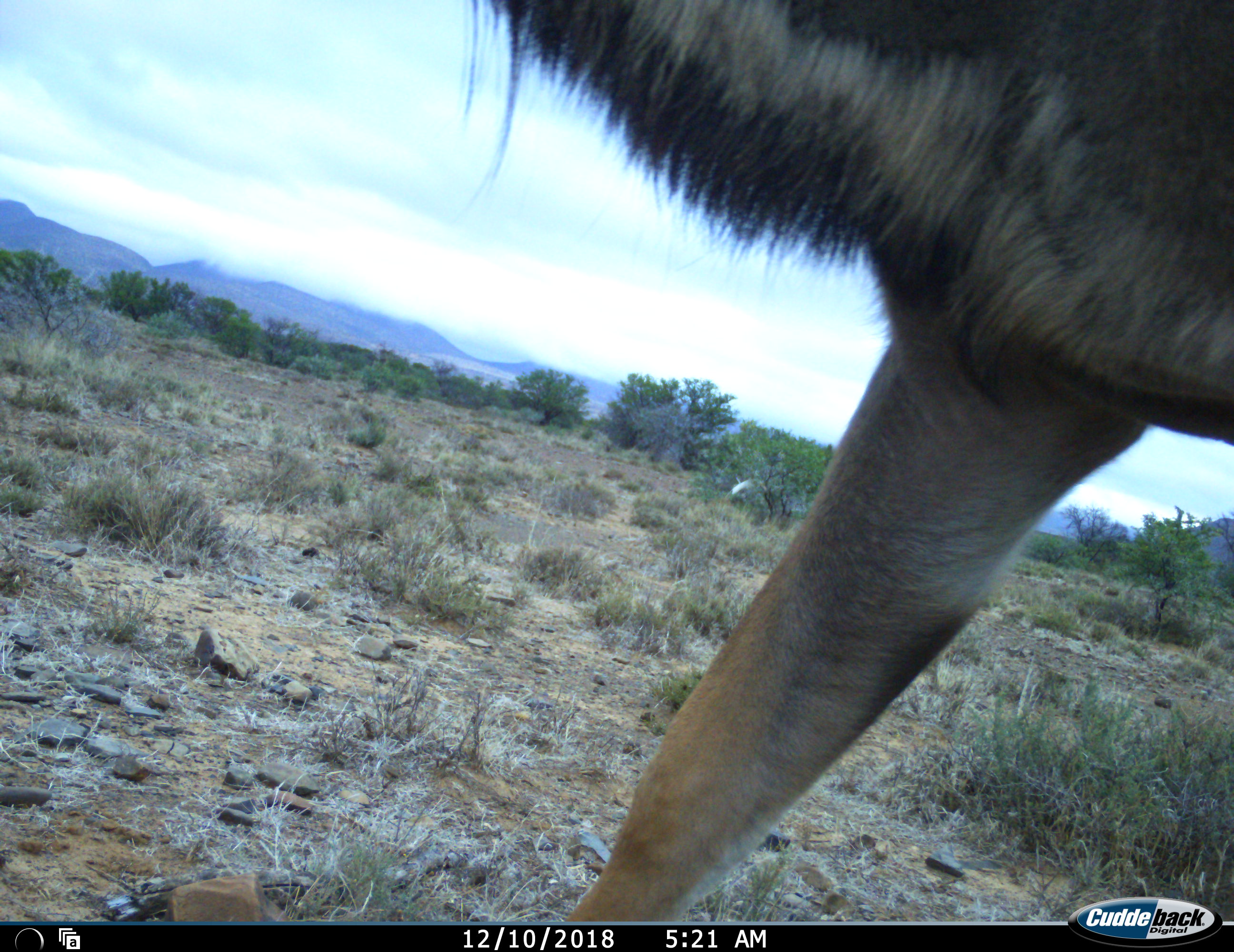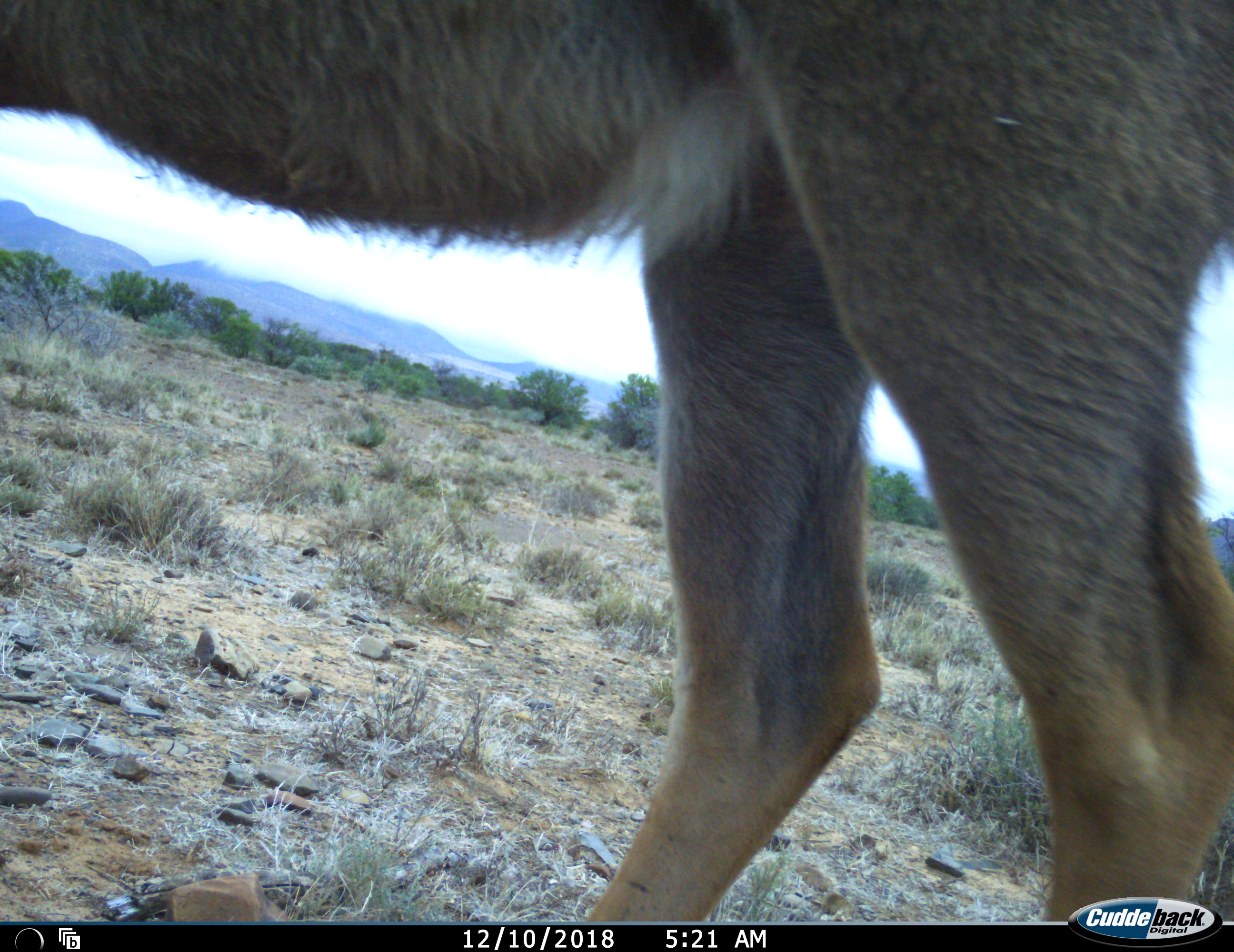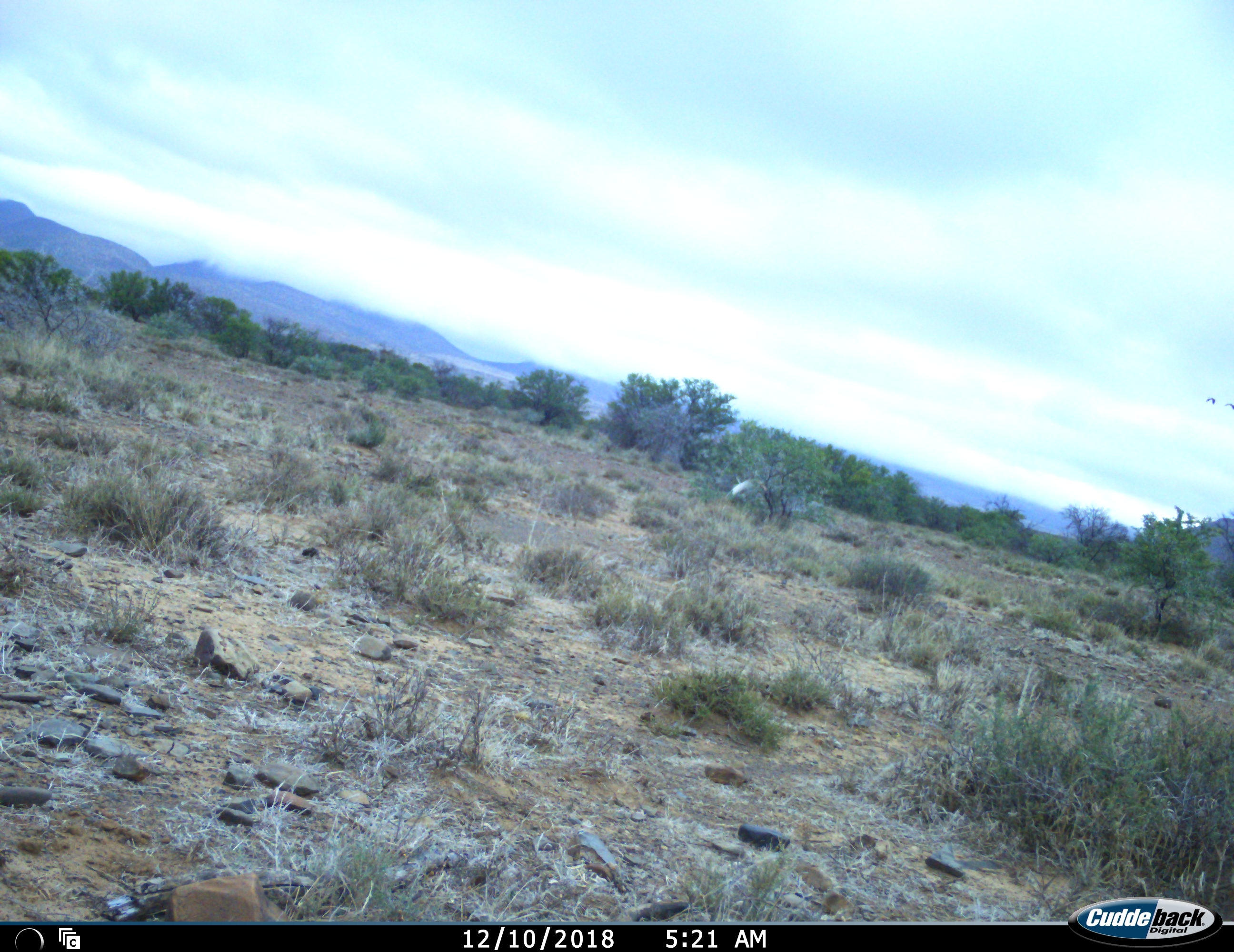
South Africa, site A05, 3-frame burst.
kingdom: Animalia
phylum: Chordata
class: Mammalia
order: Artiodactyla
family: Bovidae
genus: Tragelaphus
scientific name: Tragelaphus strepsiceros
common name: greater kudu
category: kudu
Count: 1.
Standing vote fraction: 0%.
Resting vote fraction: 0%.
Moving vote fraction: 100%.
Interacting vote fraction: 0%.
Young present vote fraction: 0%.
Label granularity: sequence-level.